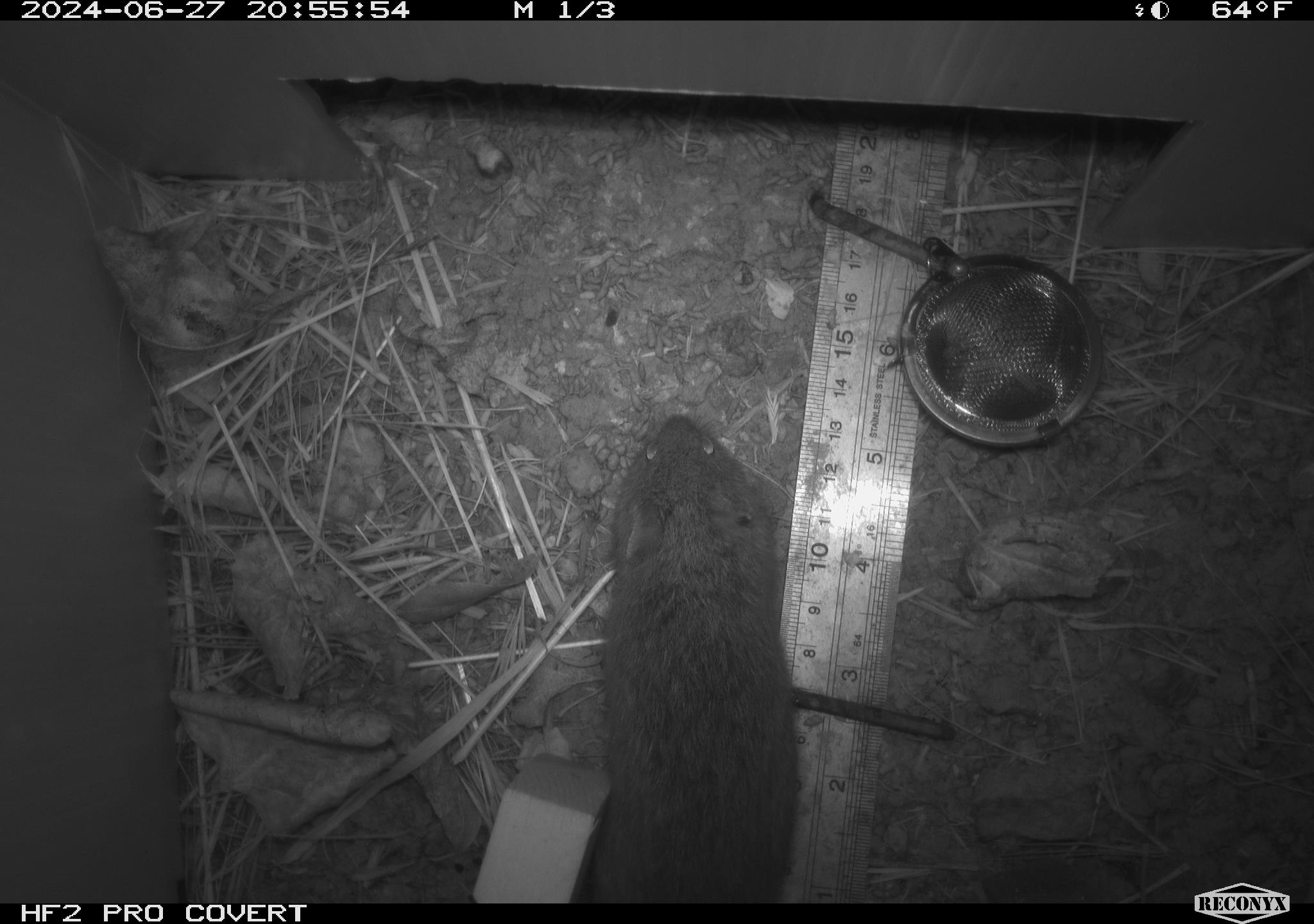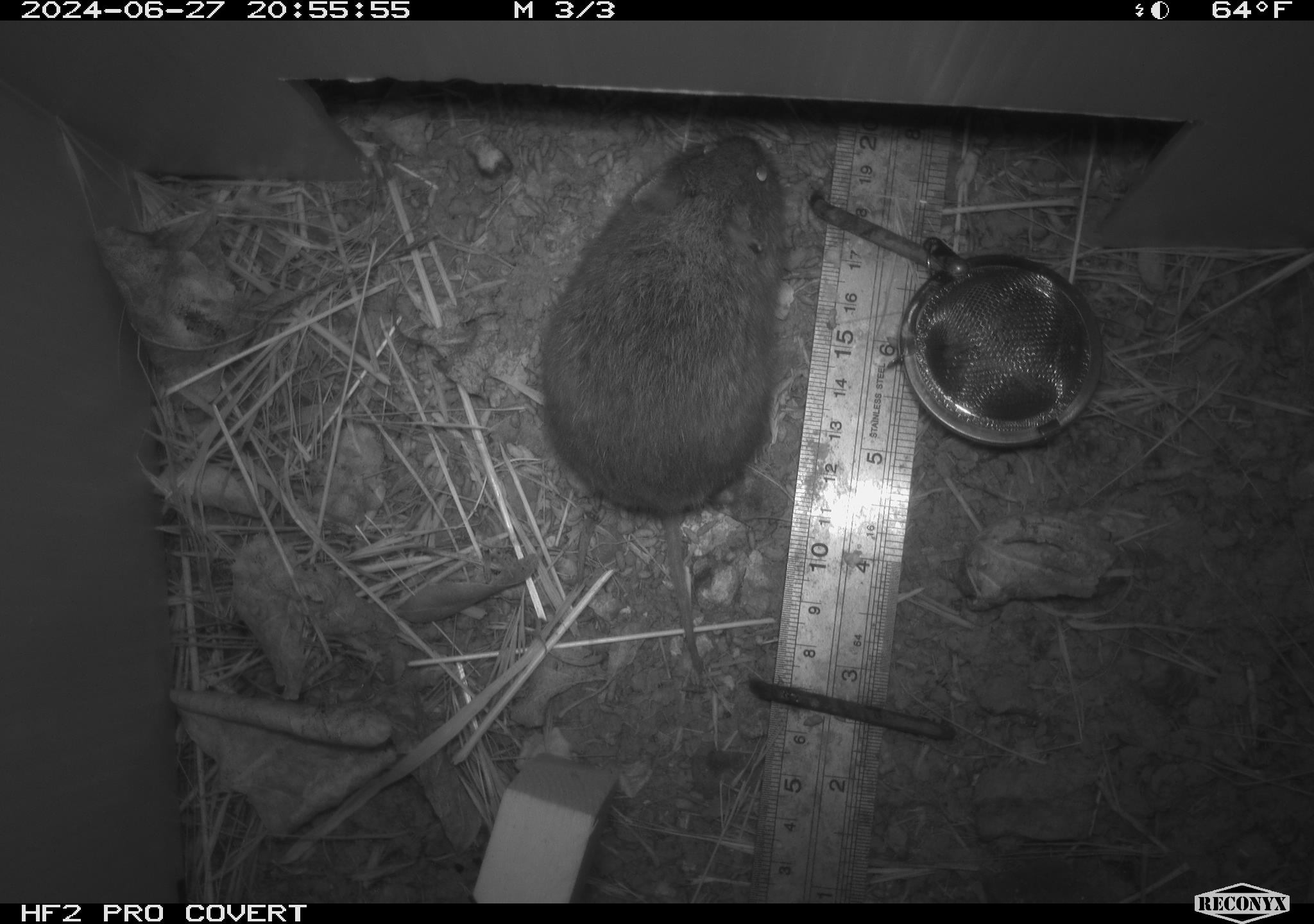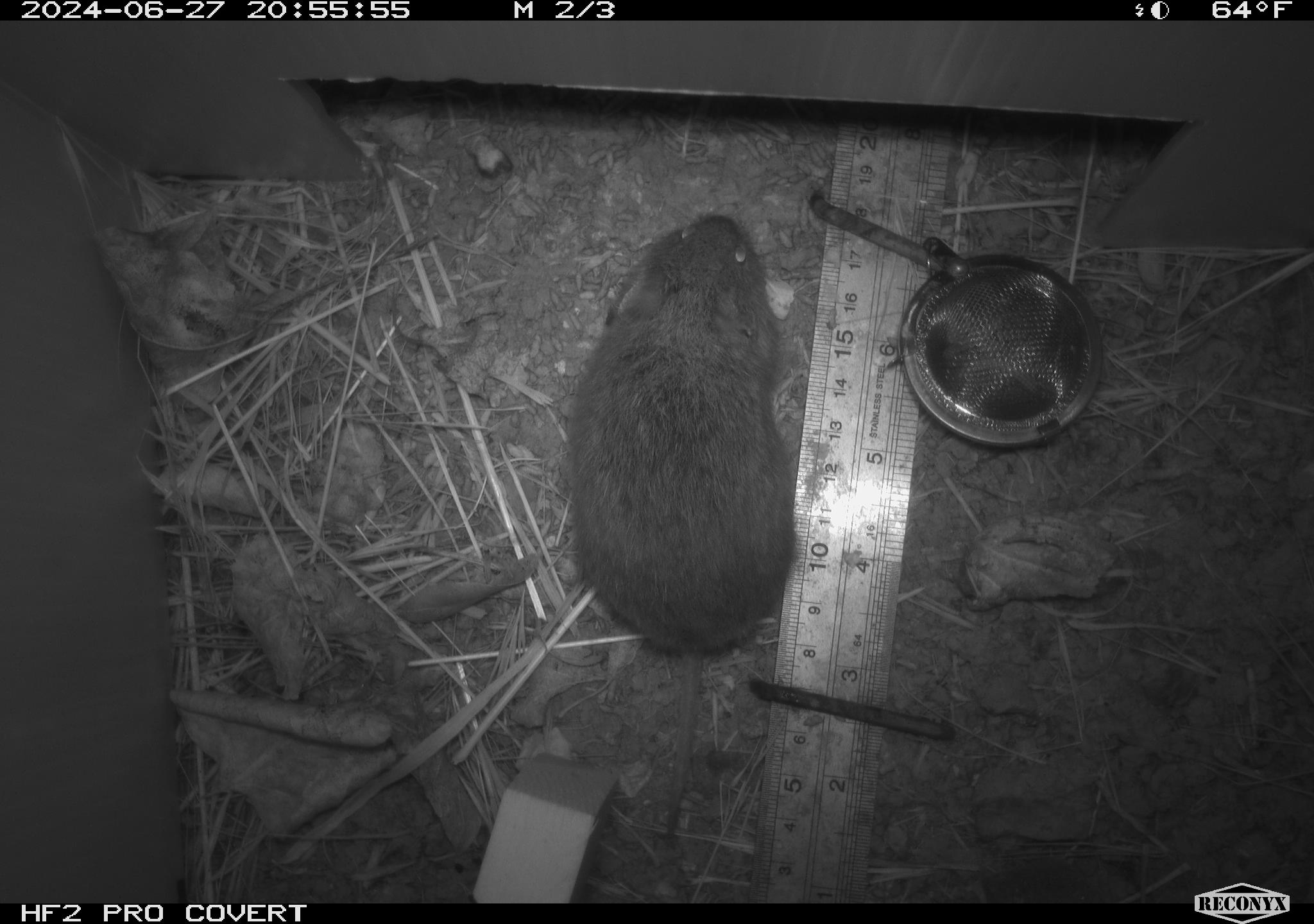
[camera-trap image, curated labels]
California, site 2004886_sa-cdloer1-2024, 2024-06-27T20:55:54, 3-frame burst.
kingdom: Animalia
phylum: Chordata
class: Mammalia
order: Rodentia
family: Cricetidae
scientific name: Arvicolinae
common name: voles, lemmings, and muskrats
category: arvicolinae subfamily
Arvicolinae subfamily (voles, lemmings, and muskrats) (Arvicolinae).